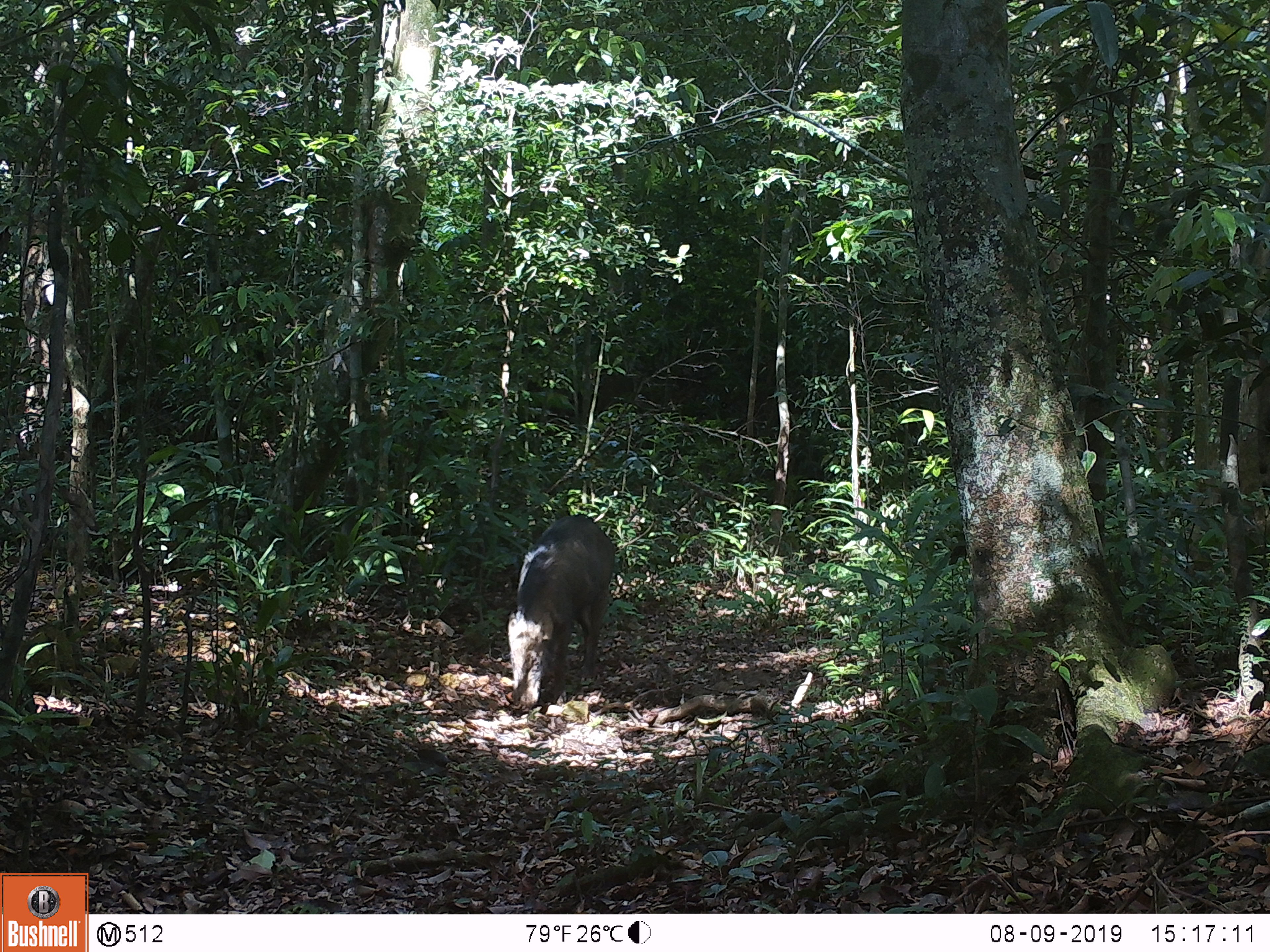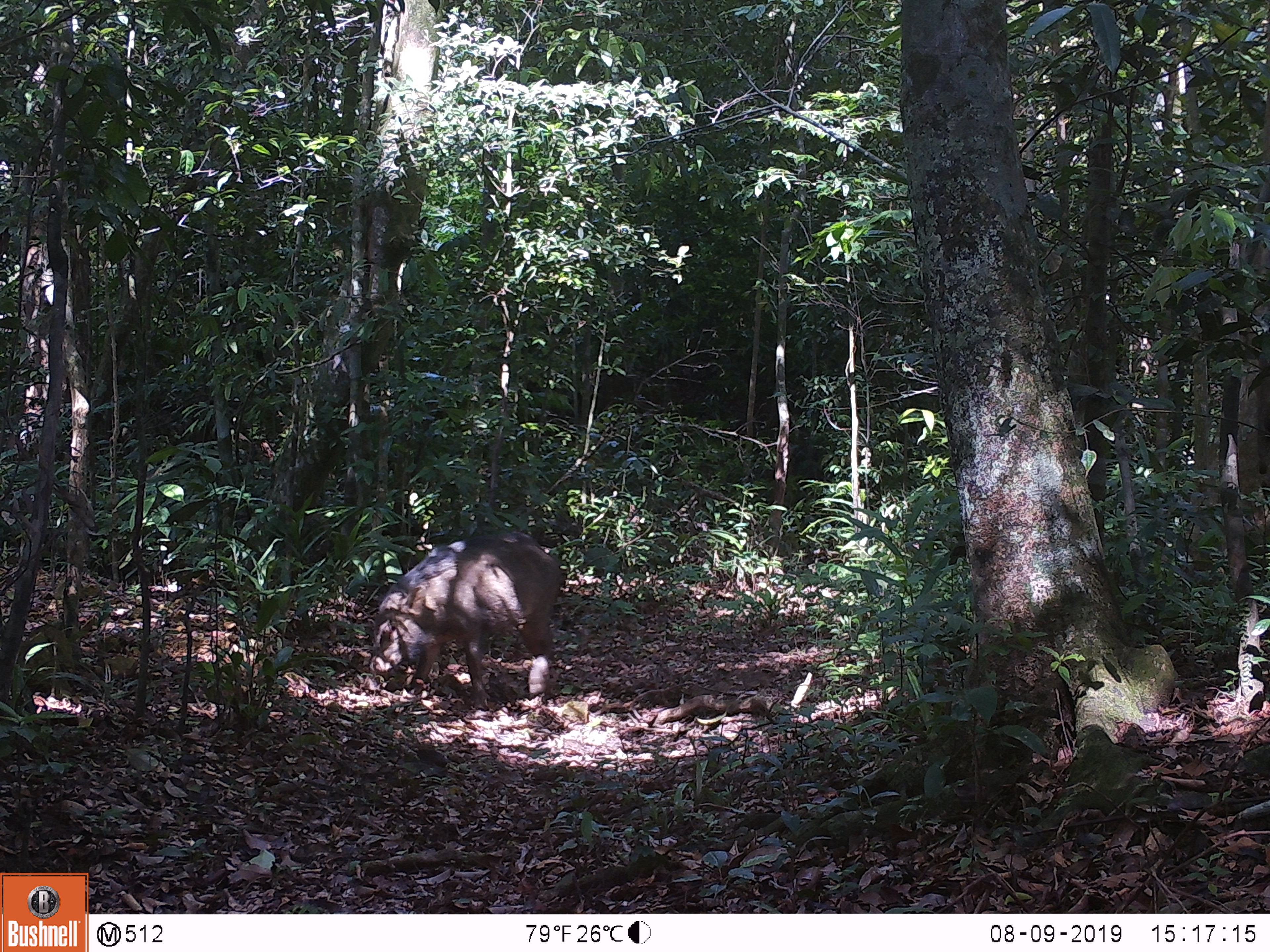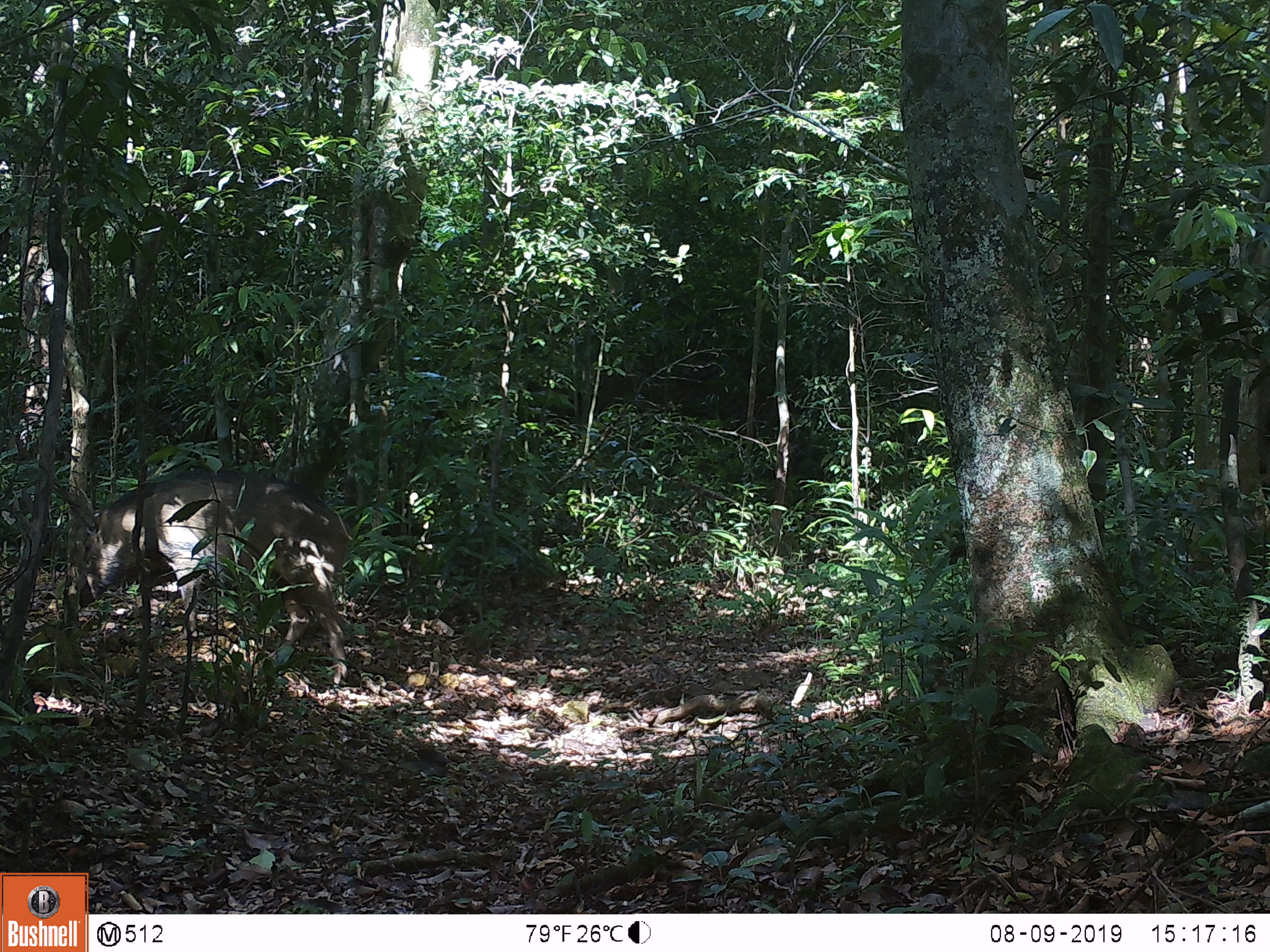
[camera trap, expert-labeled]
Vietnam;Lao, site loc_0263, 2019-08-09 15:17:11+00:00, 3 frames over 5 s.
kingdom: Animalia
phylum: Chordata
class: Mammalia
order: Artiodactyla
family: Suidae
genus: Sus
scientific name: Sus scrofa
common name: eurasian wild pig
Eurasian wild pig (Sus scrofa). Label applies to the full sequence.